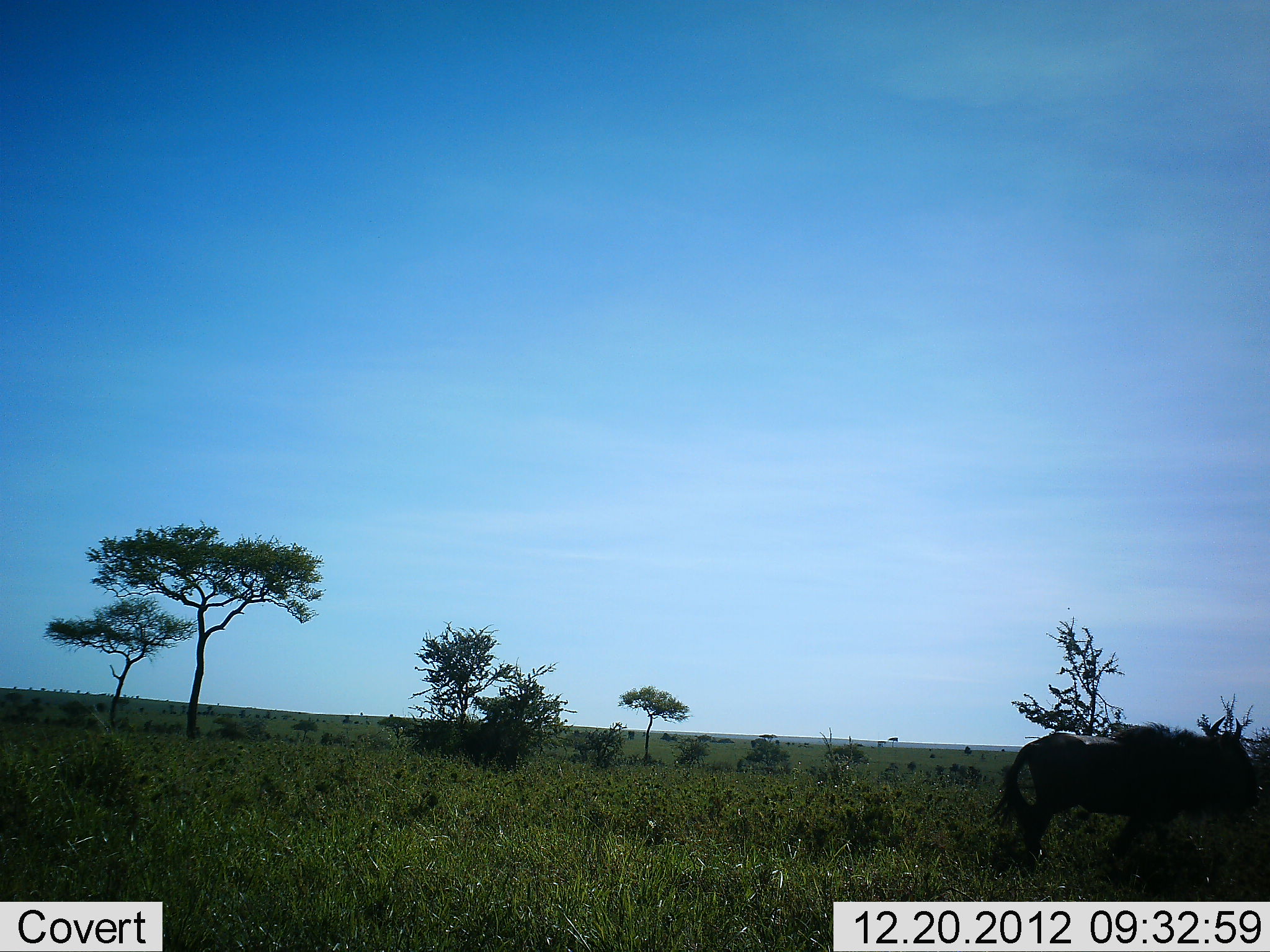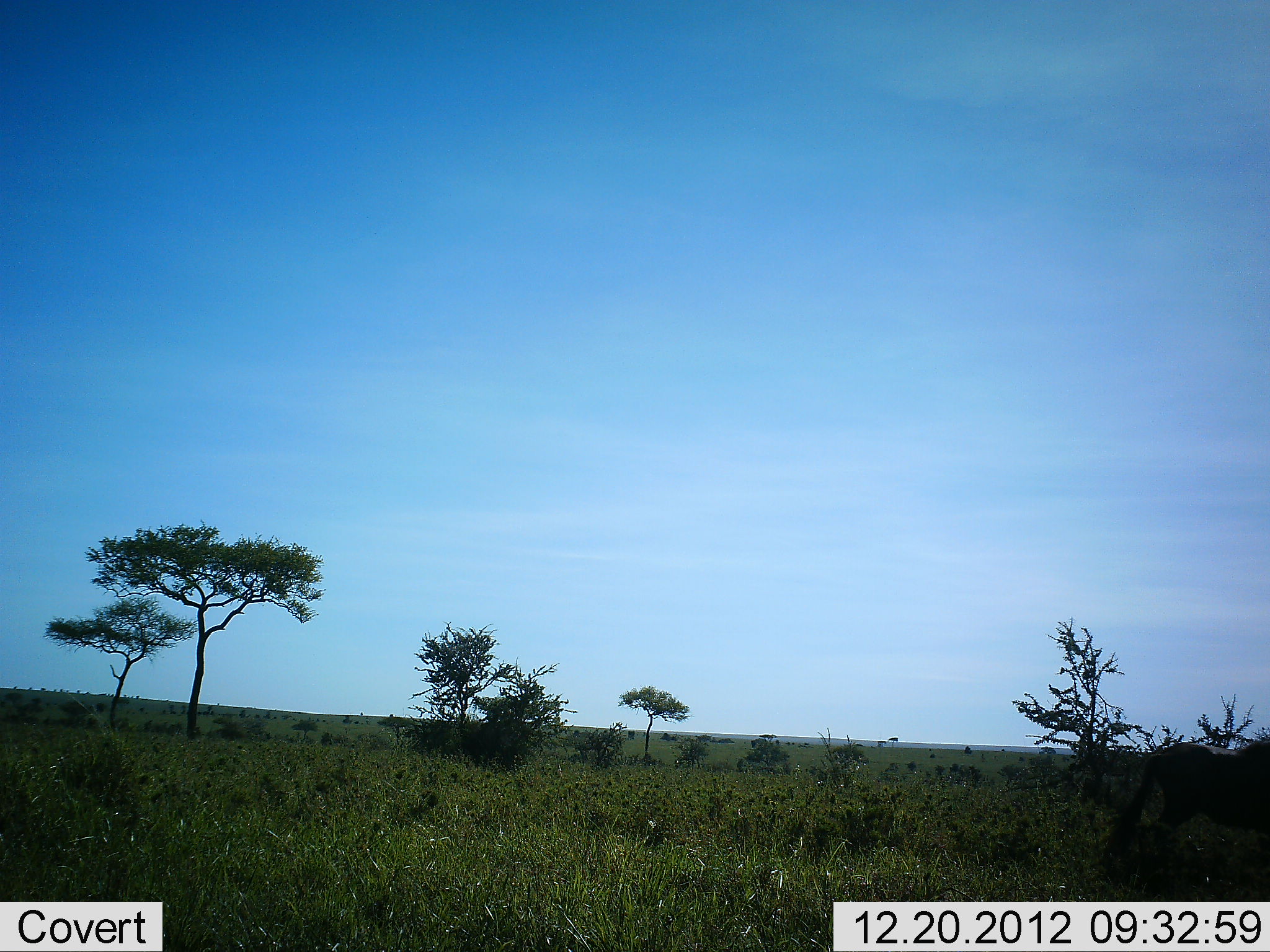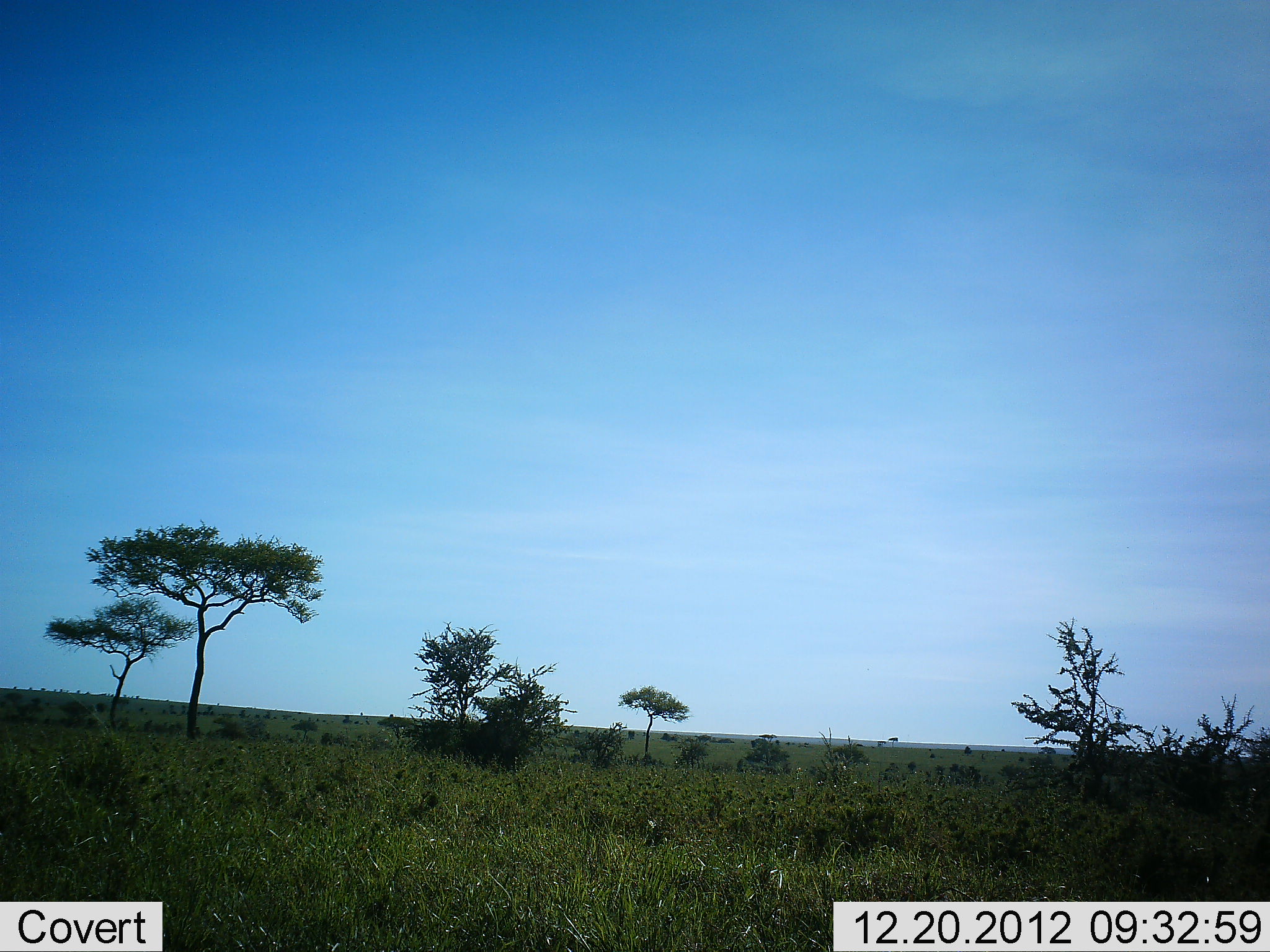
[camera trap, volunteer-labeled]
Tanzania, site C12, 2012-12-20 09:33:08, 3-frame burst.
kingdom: Animalia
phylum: Chordata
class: Mammalia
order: Artiodactyla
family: Bovidae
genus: Connochaetes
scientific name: Connochaetes taurinus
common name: blue wildebeest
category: wildebeest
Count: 1.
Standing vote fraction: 6%.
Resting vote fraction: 0%.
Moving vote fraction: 100%.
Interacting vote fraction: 0%.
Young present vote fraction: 0%.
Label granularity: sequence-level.